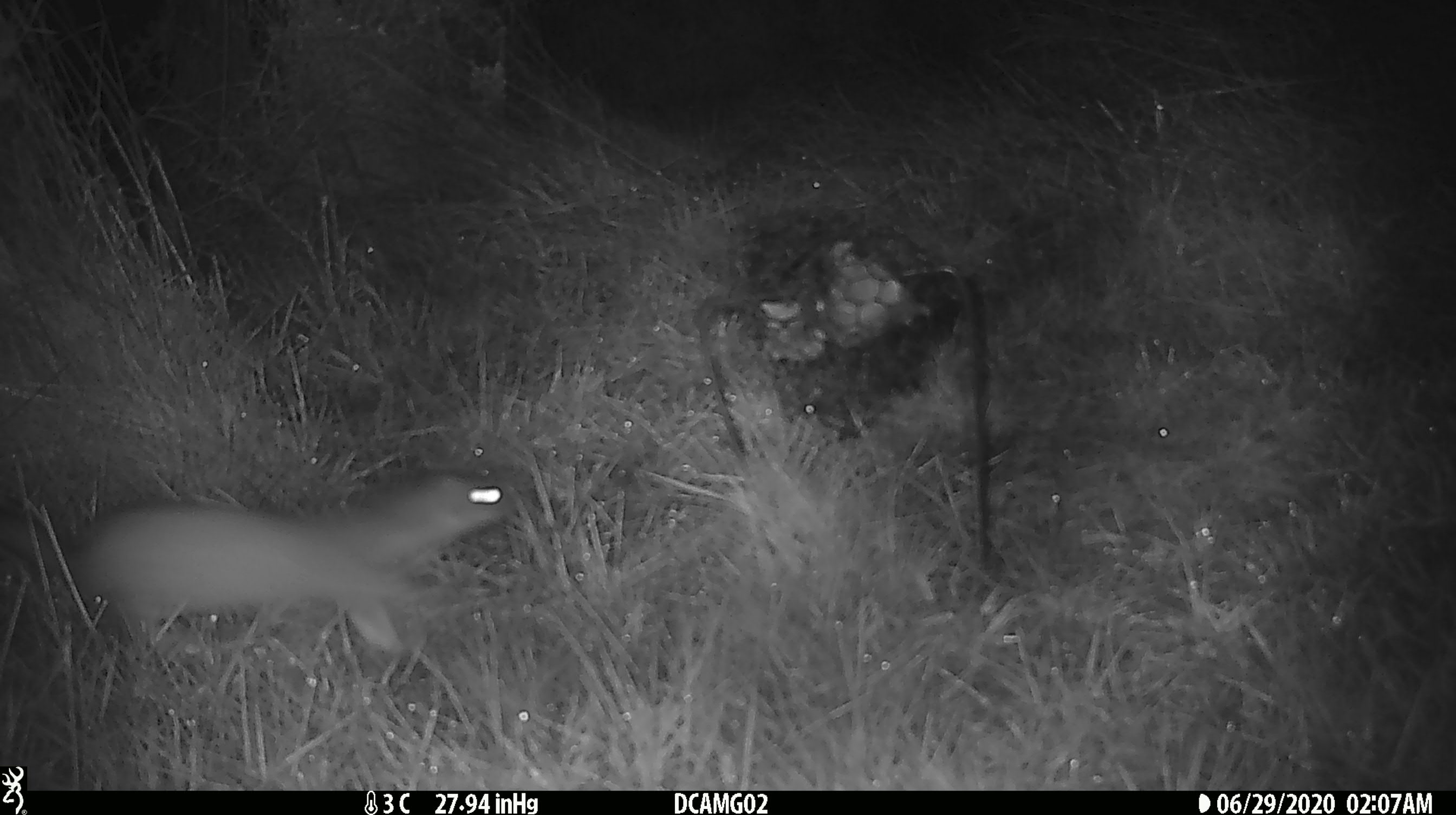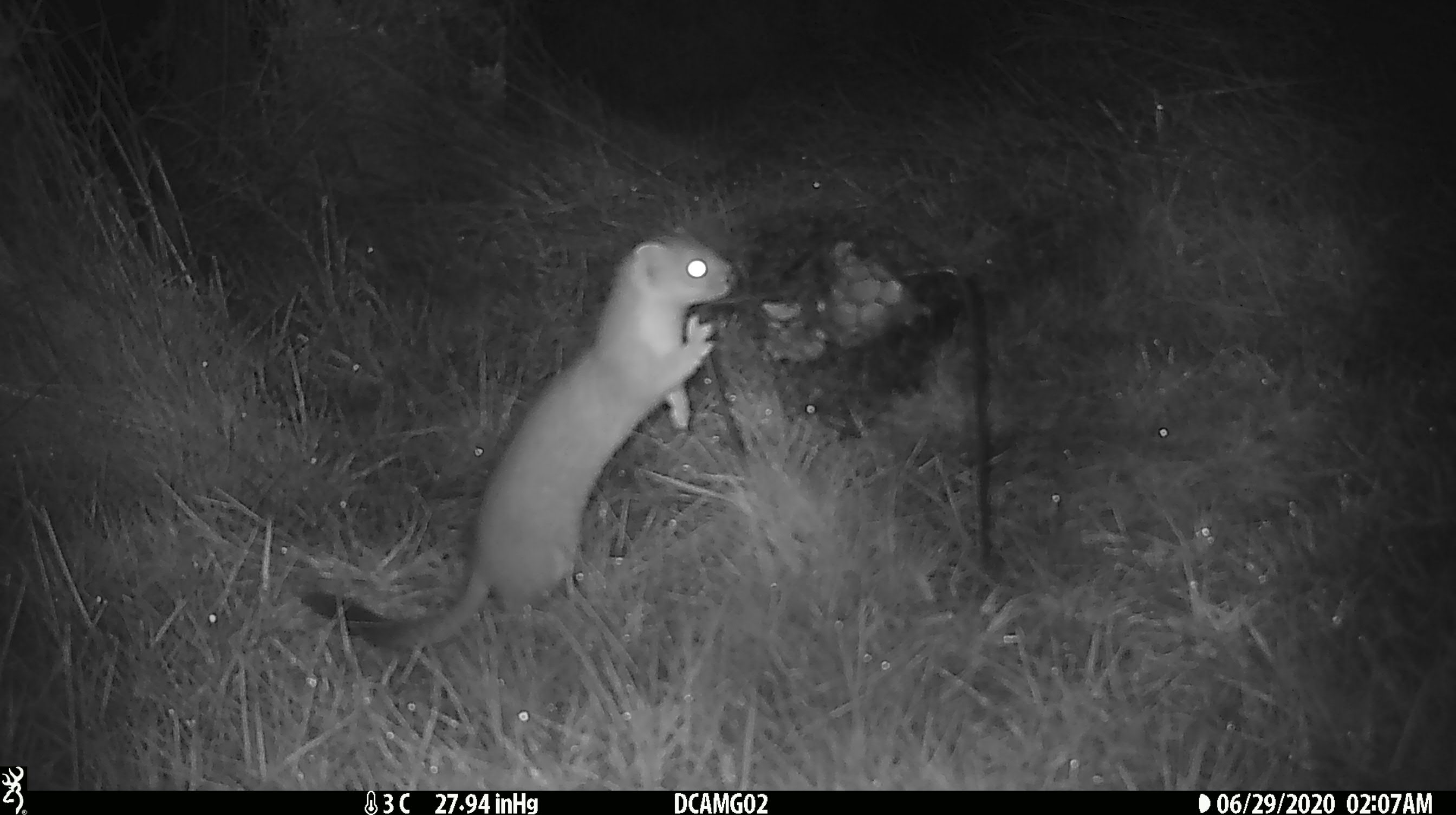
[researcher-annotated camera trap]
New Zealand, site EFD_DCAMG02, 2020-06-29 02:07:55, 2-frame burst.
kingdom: Animalia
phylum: Chordata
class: Mammalia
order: Carnivora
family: Mustelidae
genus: Mustela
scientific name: Mustela erminea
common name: stoat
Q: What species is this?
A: Stoat (Mustela erminea).